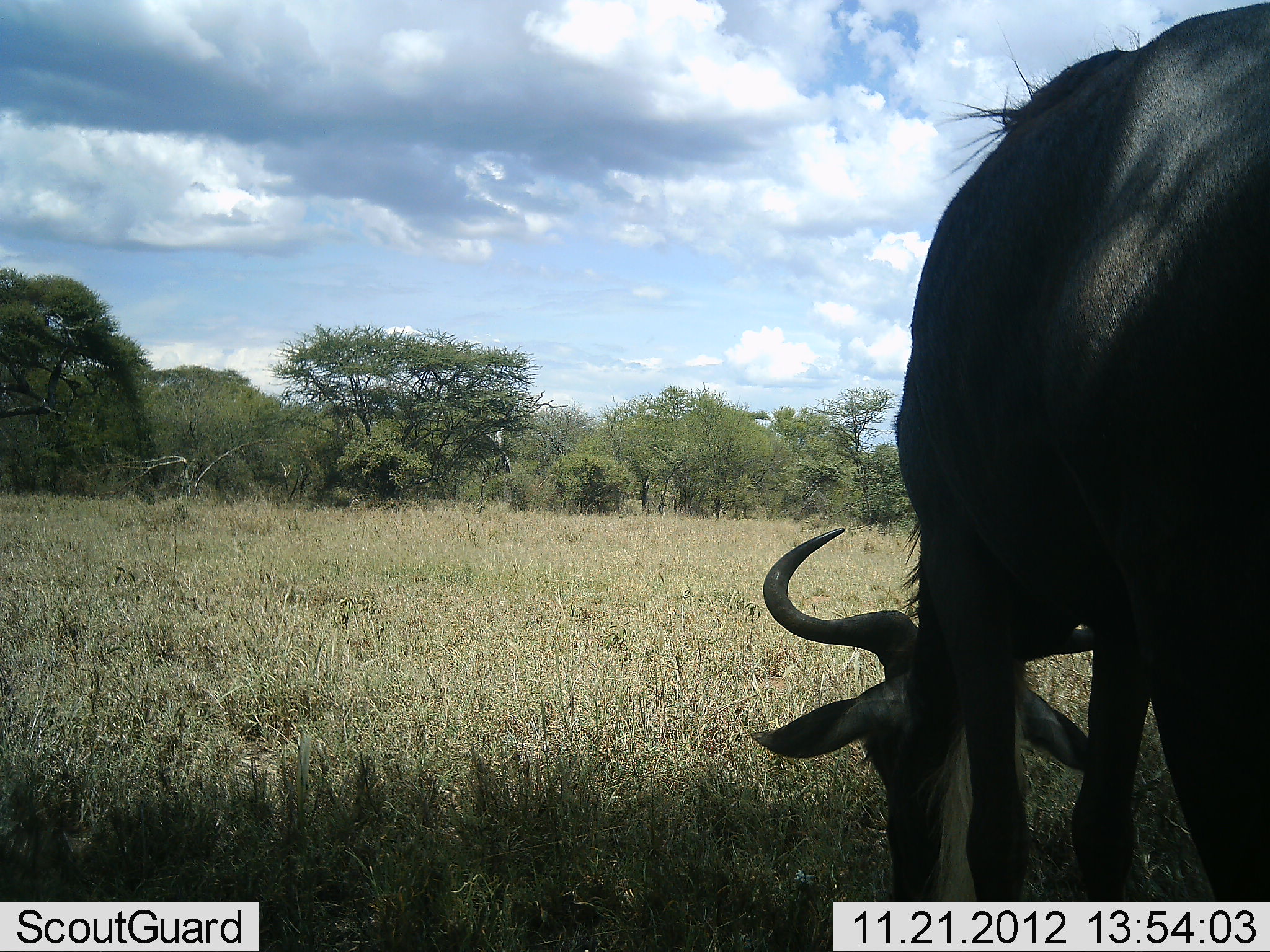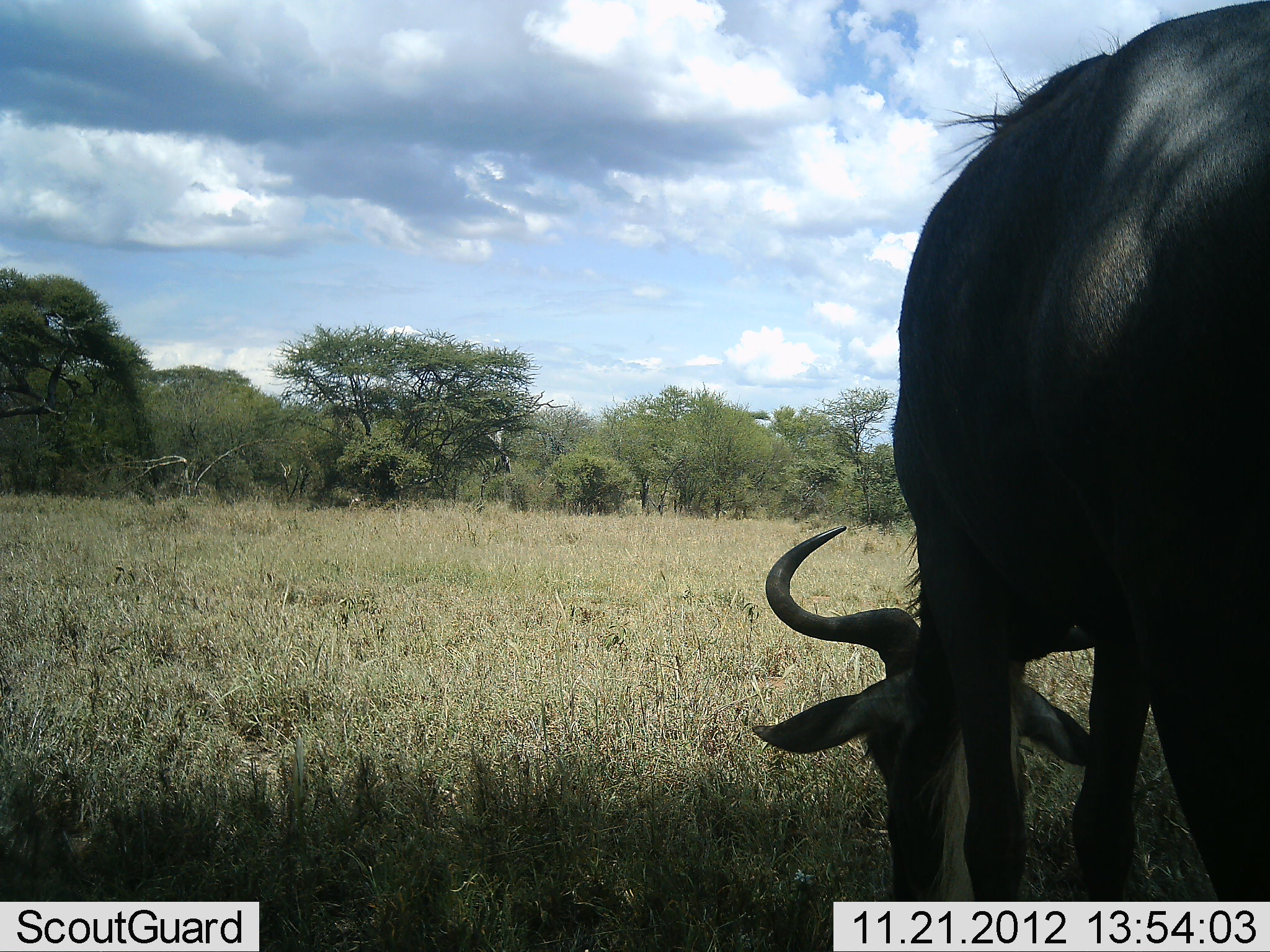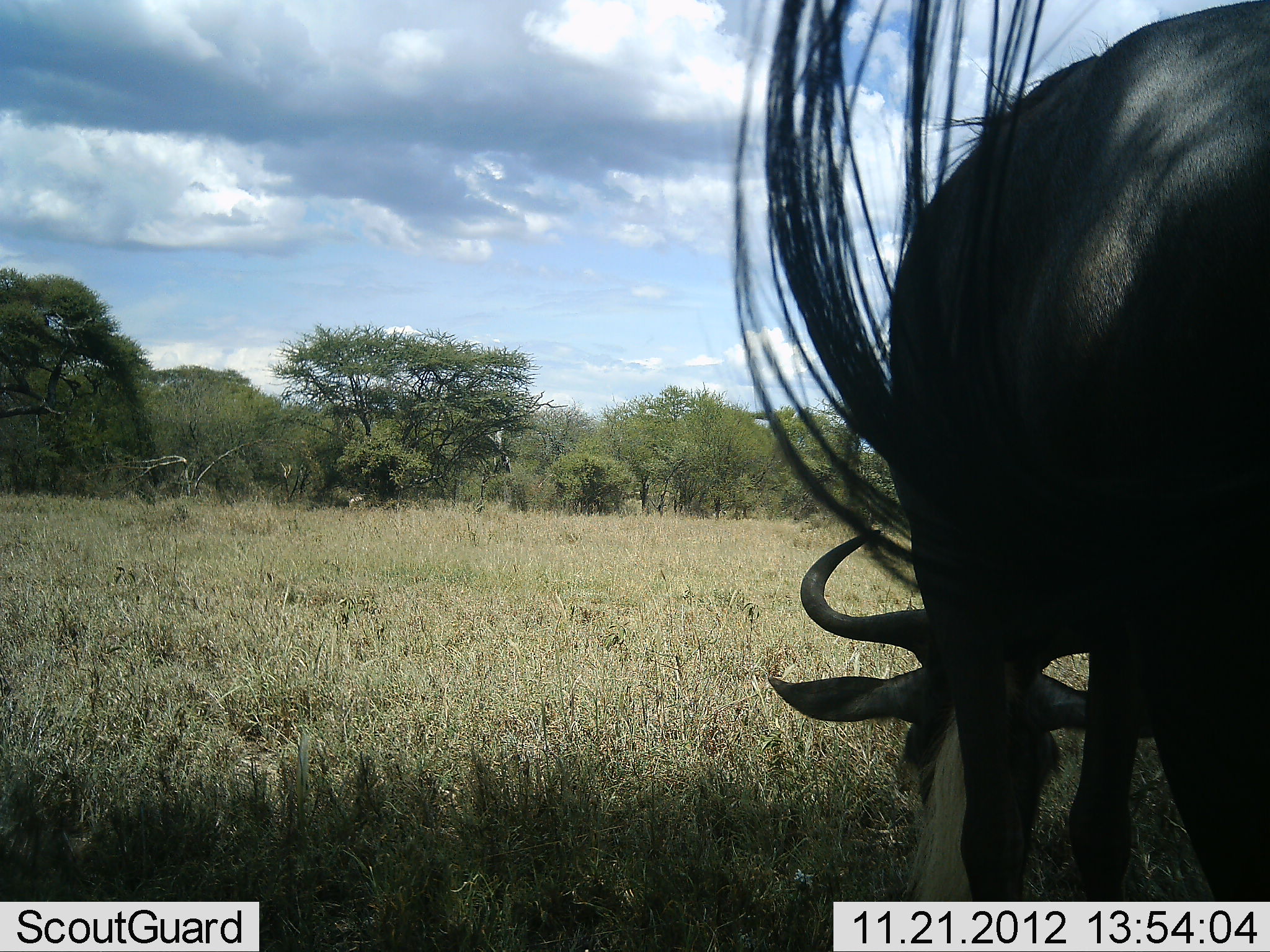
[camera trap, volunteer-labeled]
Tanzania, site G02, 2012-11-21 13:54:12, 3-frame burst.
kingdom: Animalia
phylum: Chordata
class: Mammalia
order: Artiodactyla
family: Bovidae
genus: Connochaetes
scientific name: Connochaetes taurinus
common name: blue wildebeest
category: wildebeest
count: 1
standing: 30%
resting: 0%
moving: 0%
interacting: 0%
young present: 0%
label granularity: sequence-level